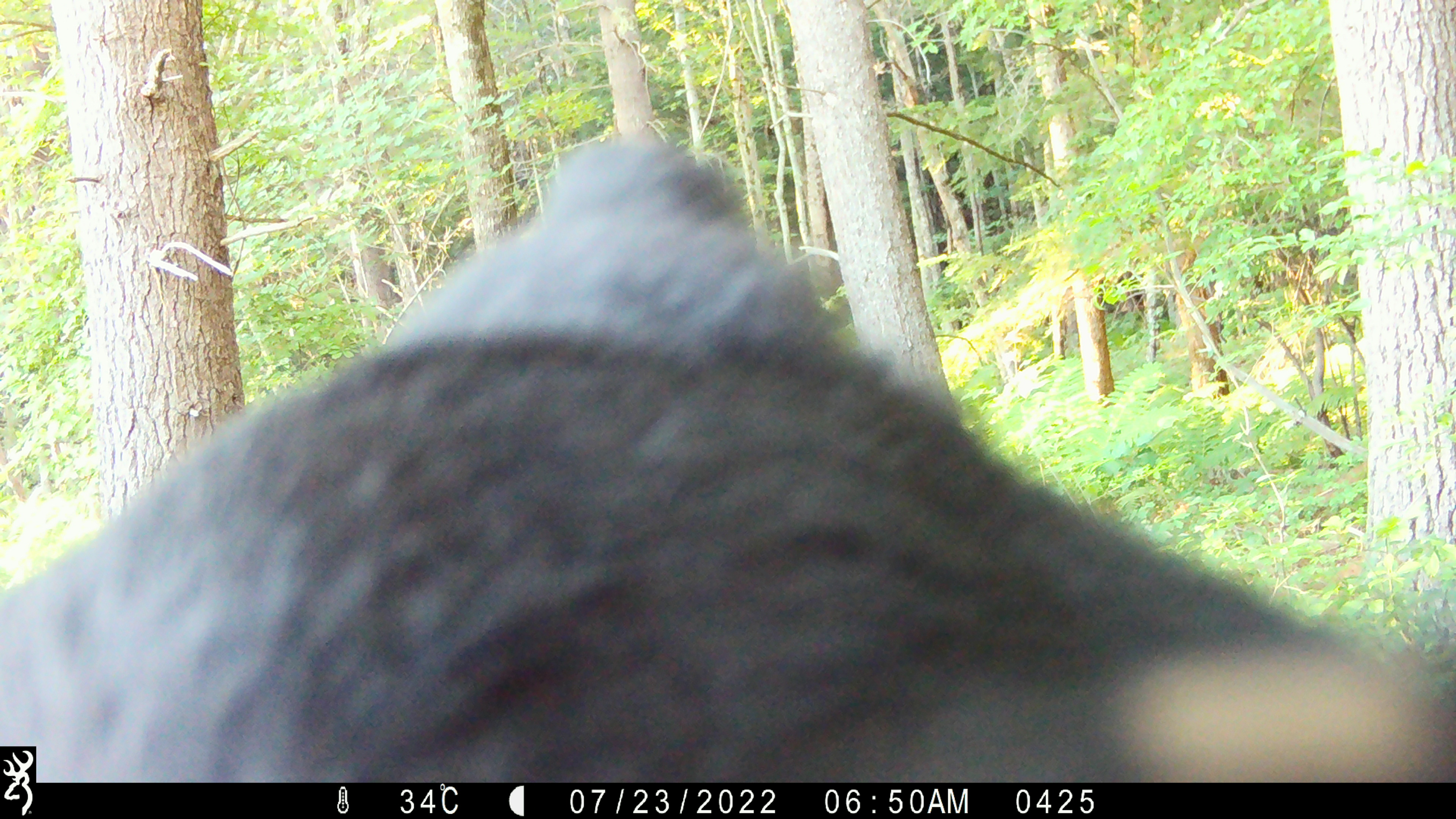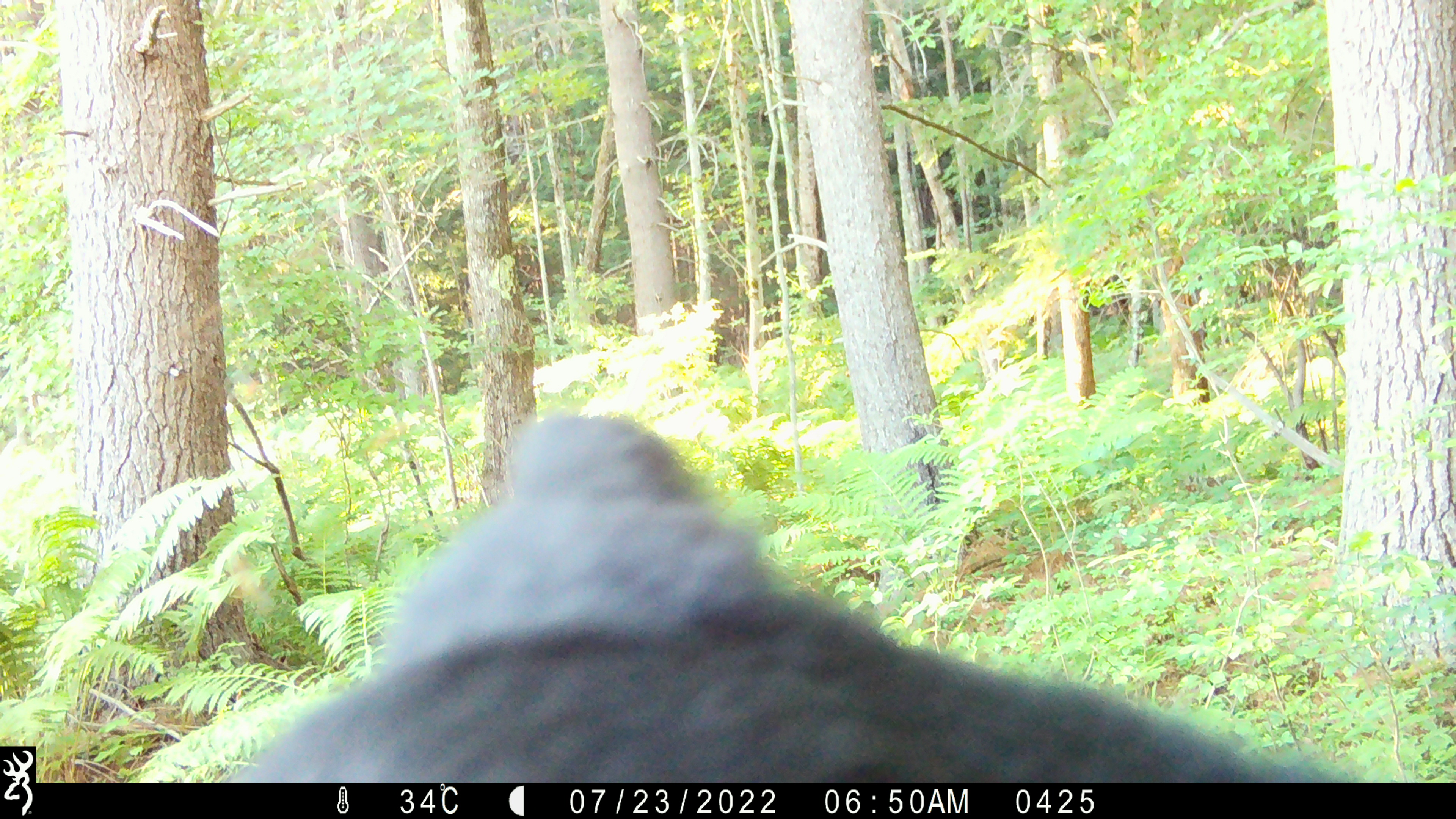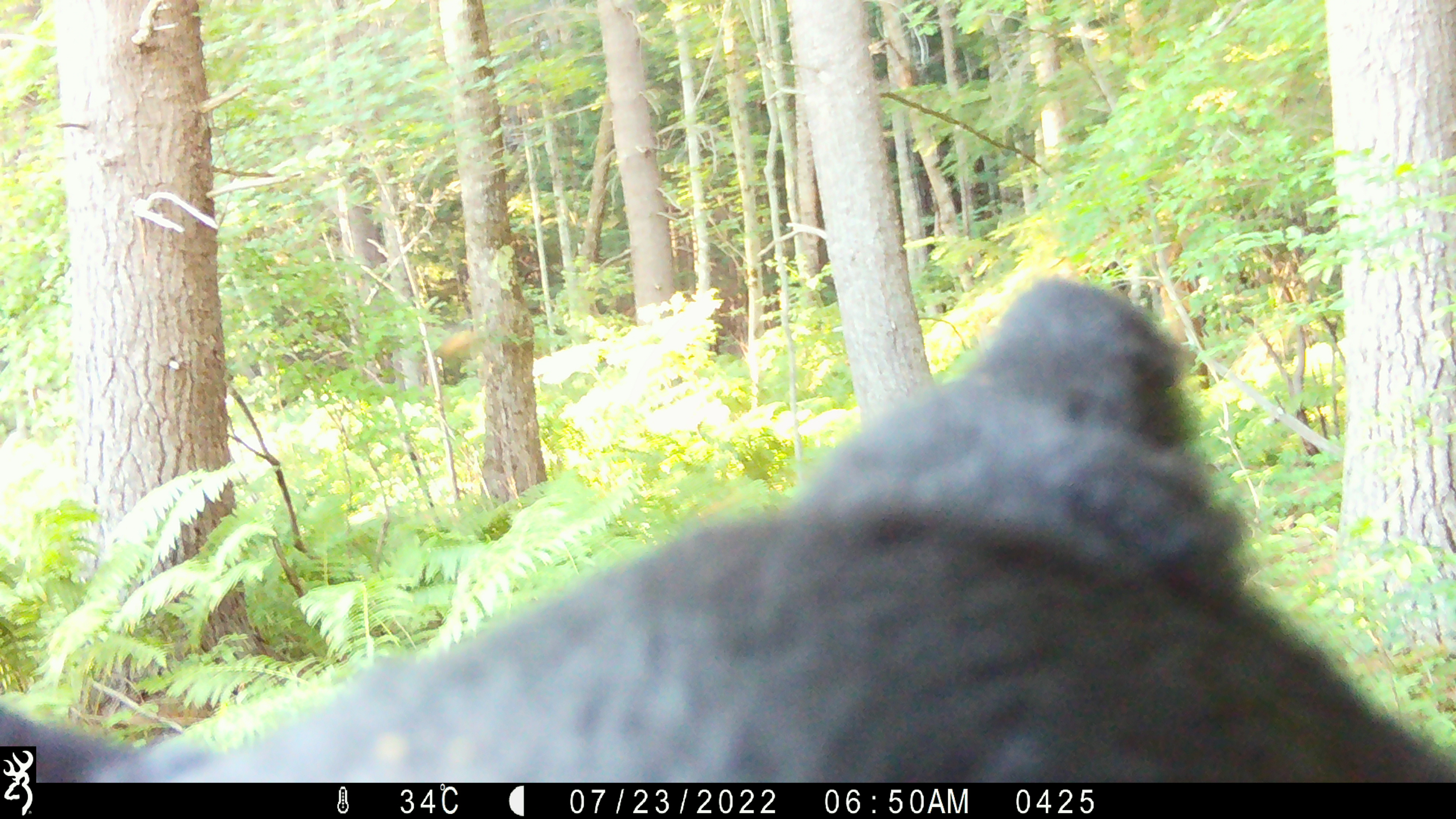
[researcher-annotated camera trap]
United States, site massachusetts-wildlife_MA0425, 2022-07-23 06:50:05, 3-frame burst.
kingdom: Animalia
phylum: Chordata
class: Mammalia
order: Carnivora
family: Ursidae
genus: Ursus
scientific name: Ursus americanus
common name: black bear